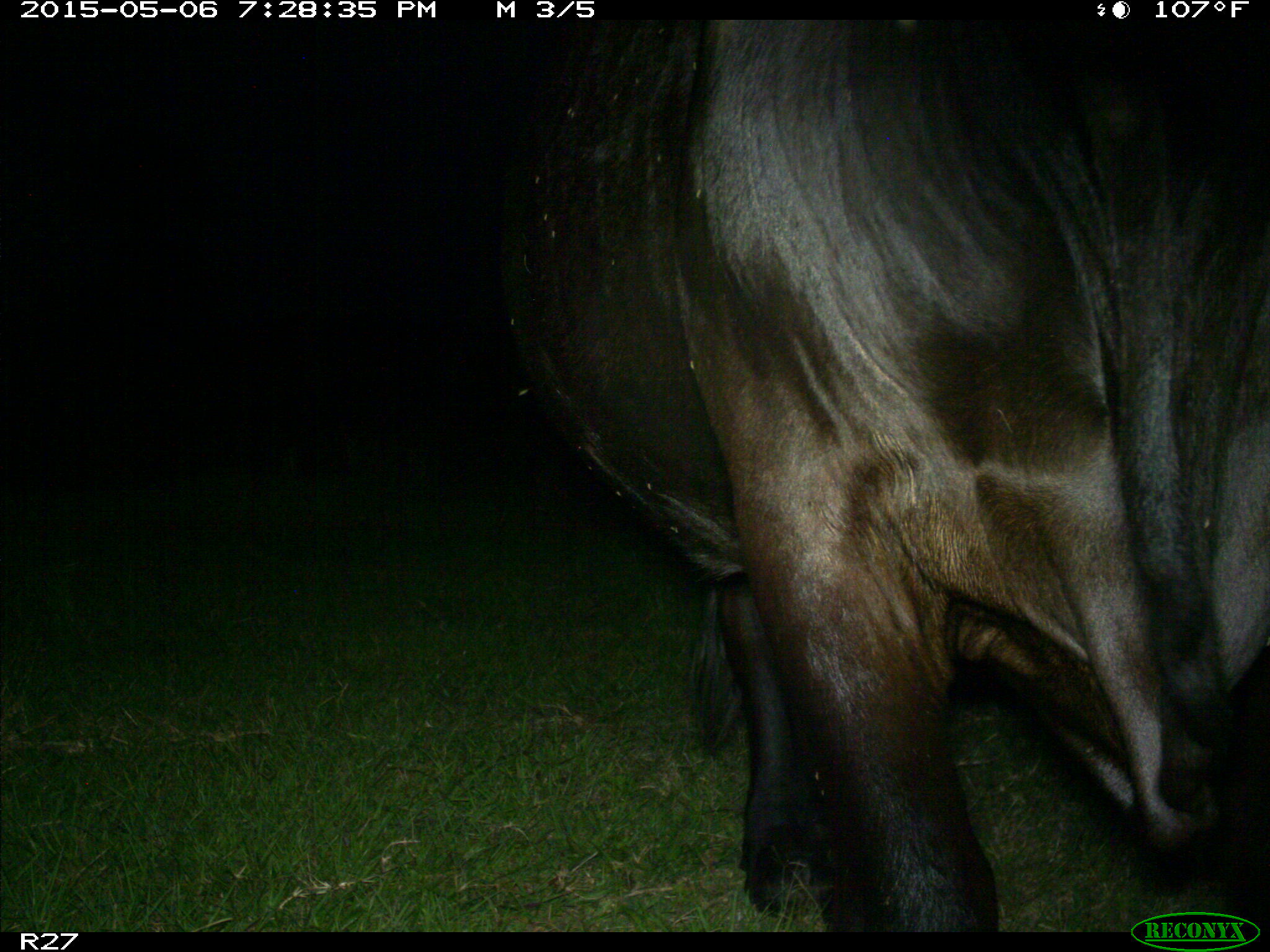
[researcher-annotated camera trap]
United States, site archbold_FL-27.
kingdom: Animalia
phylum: Chordata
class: Mammalia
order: Artiodactyla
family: Bovidae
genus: Bos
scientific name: Bos taurus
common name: domestic cow